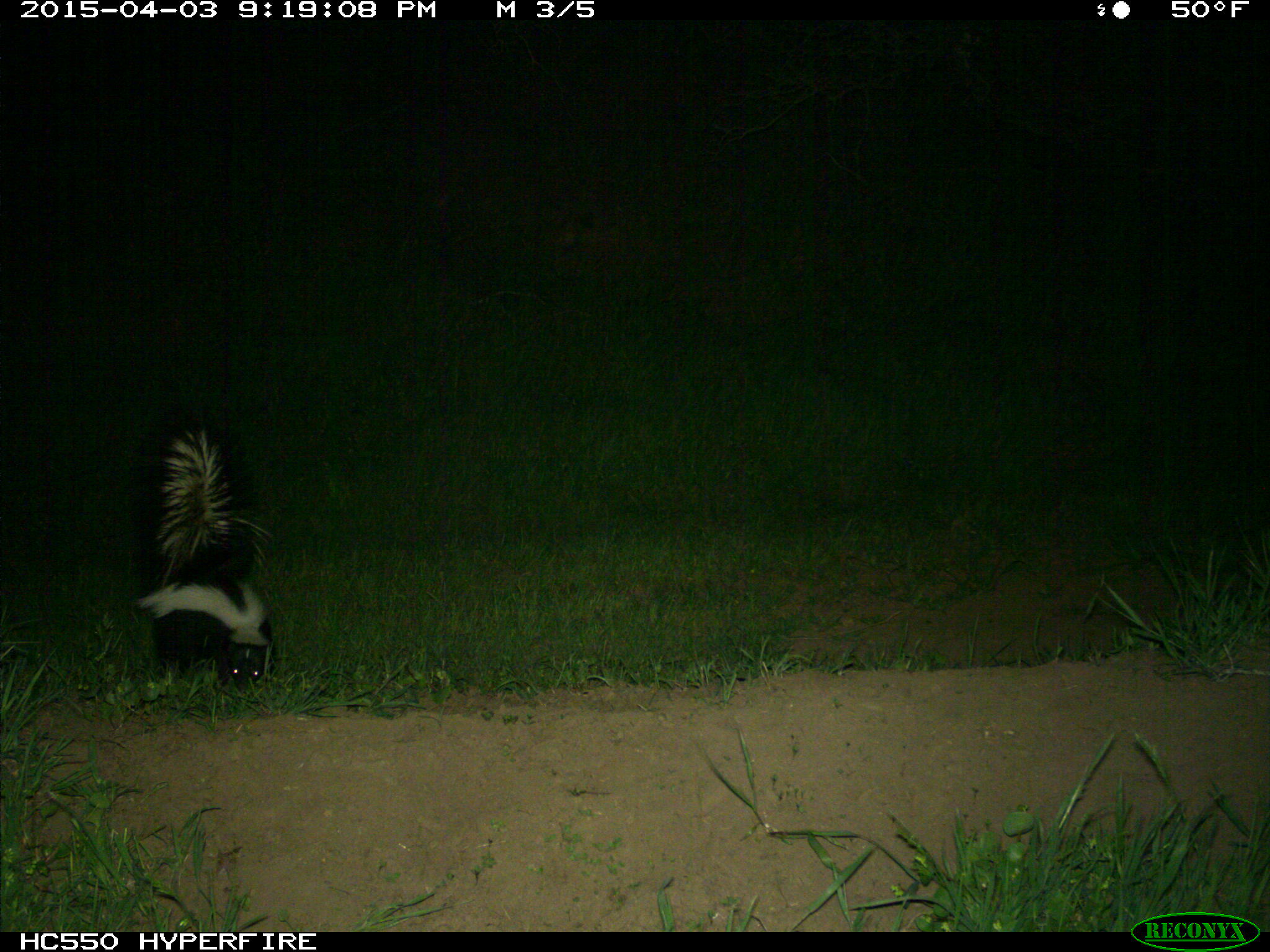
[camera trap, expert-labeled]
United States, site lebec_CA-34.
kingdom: Animalia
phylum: Chordata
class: Mammalia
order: Carnivora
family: Mephitidae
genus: Mephitis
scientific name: Mephitis mephitis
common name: striped skunk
Mephitis mephitis (striped skunk).